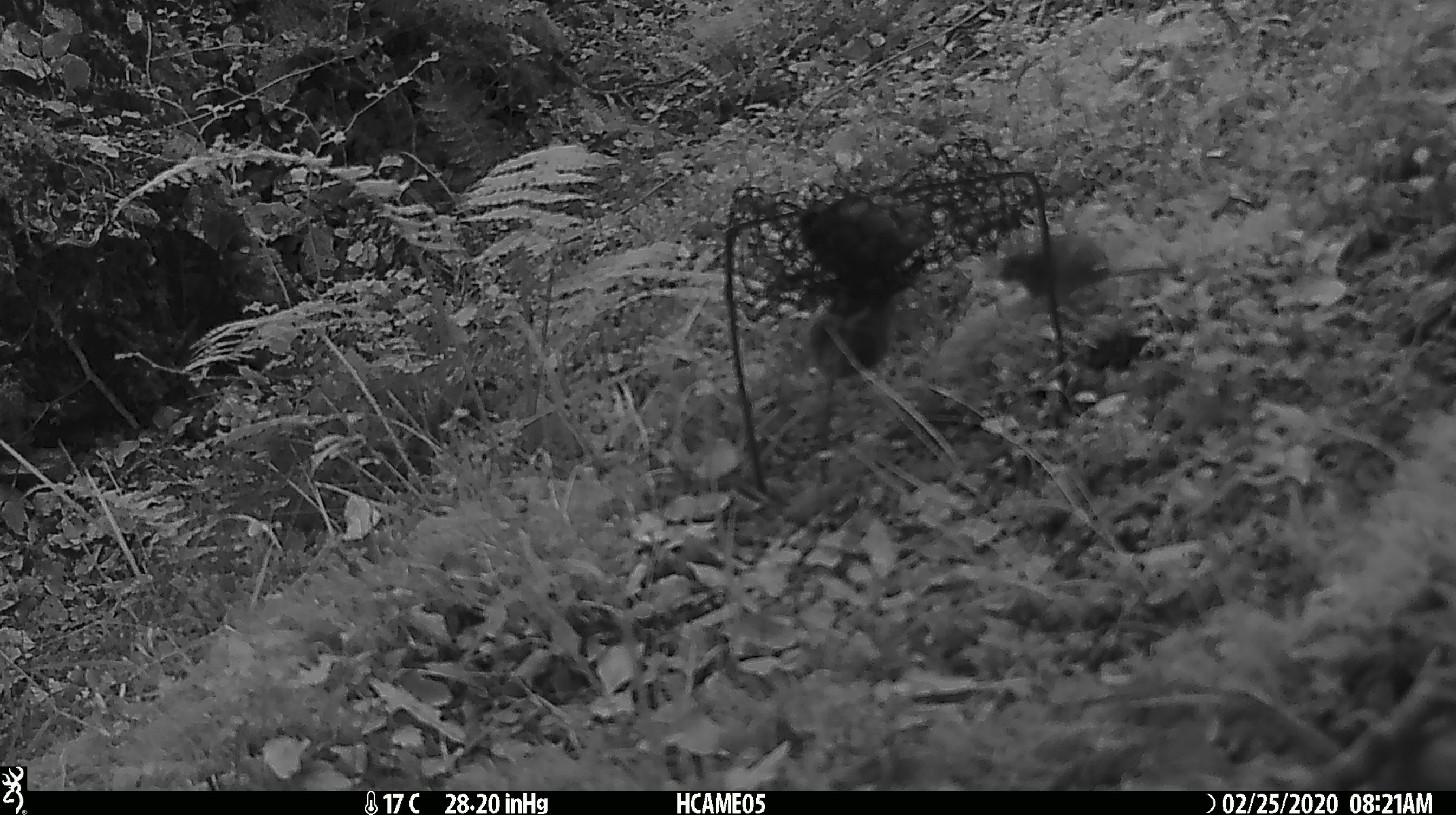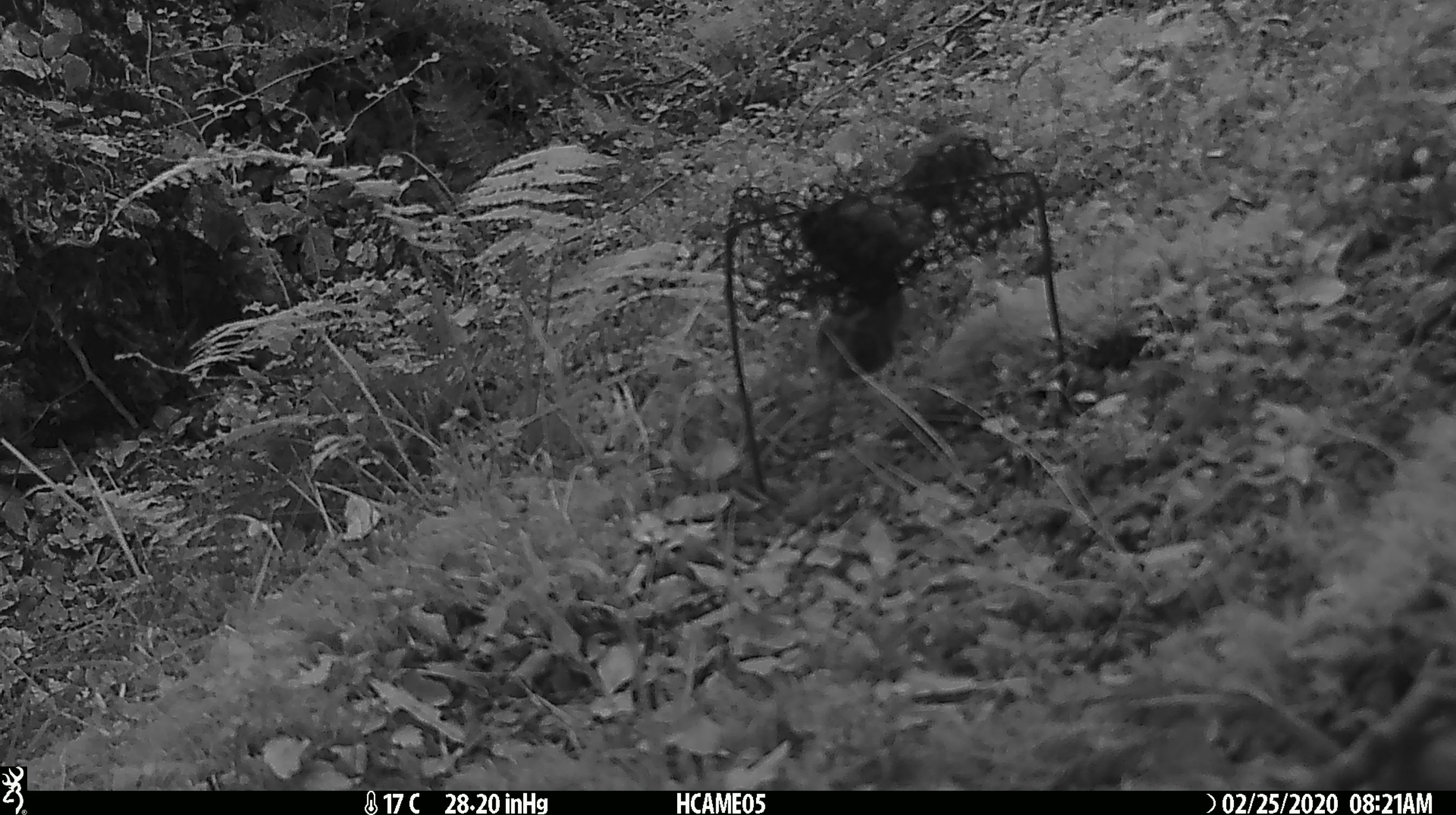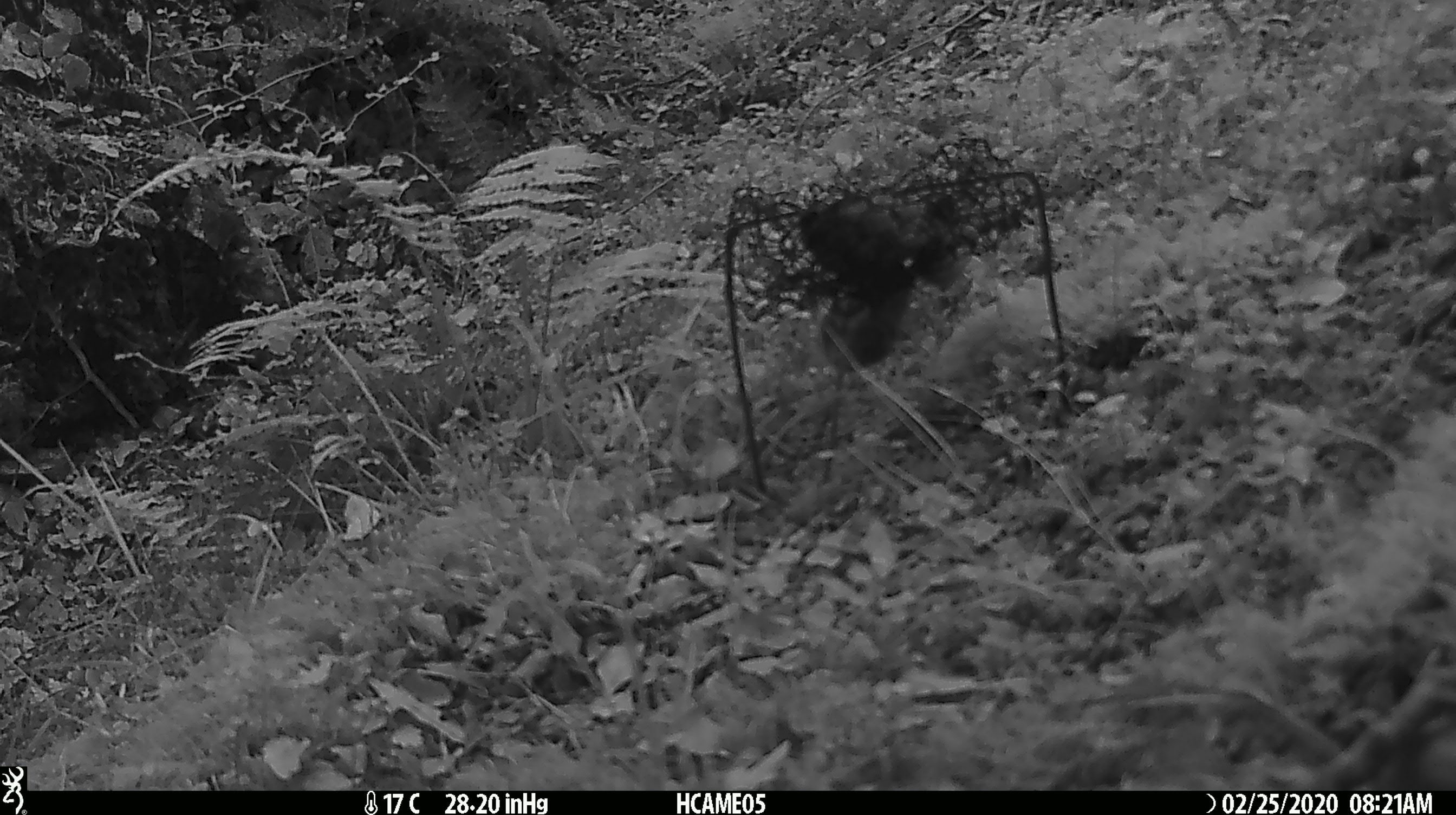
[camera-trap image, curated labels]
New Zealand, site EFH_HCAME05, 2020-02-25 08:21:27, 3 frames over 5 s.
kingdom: Animalia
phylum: Chordata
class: Mammalia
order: Rodentia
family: Muridae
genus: Mus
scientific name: Mus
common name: mouse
Mouse (Mus).